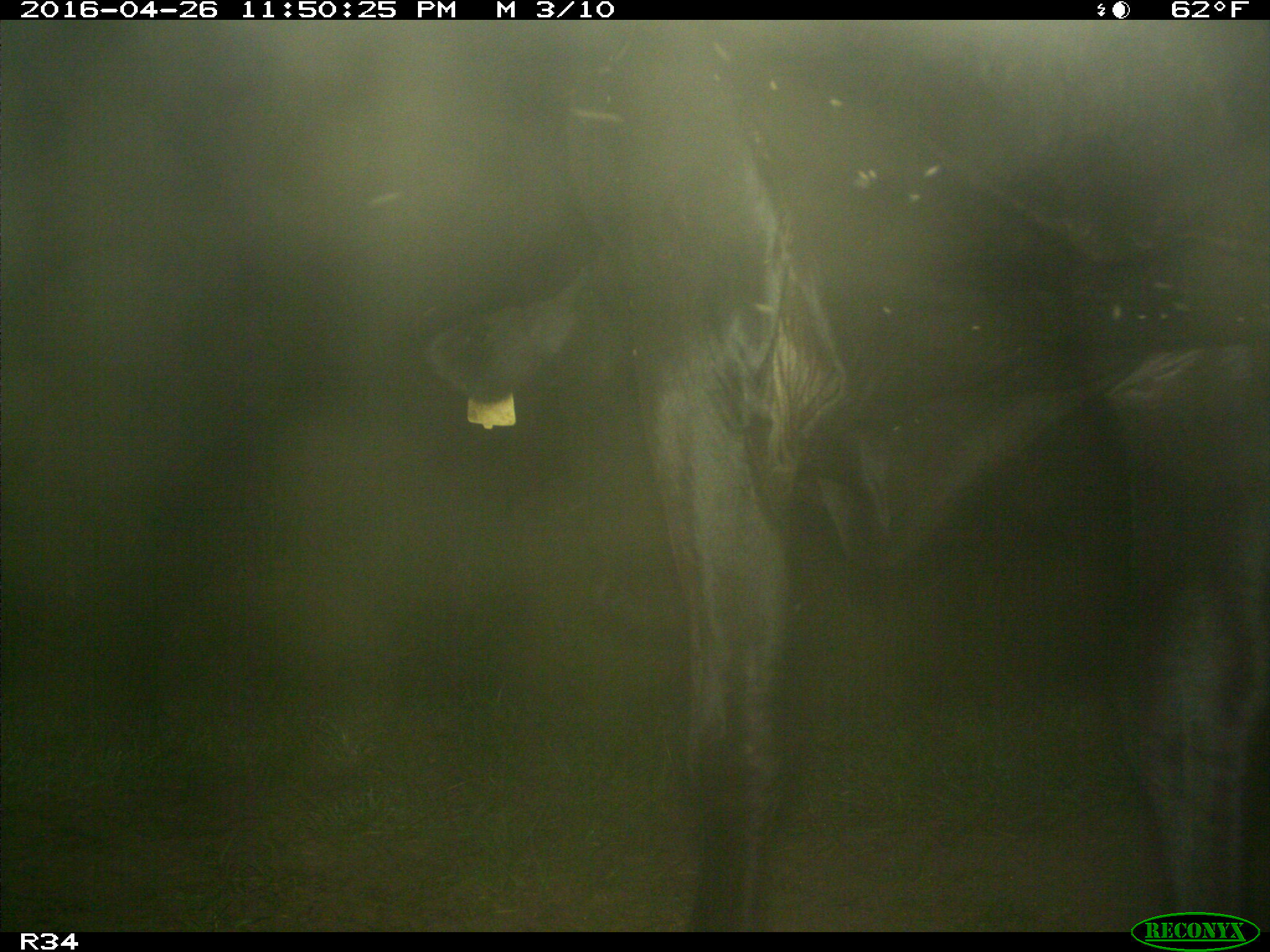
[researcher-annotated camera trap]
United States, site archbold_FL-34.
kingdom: Animalia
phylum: Chordata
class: Mammalia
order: Artiodactyla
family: Bovidae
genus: Bos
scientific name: Bos taurus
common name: domestic cow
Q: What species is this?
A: Bos taurus (domestic cow).